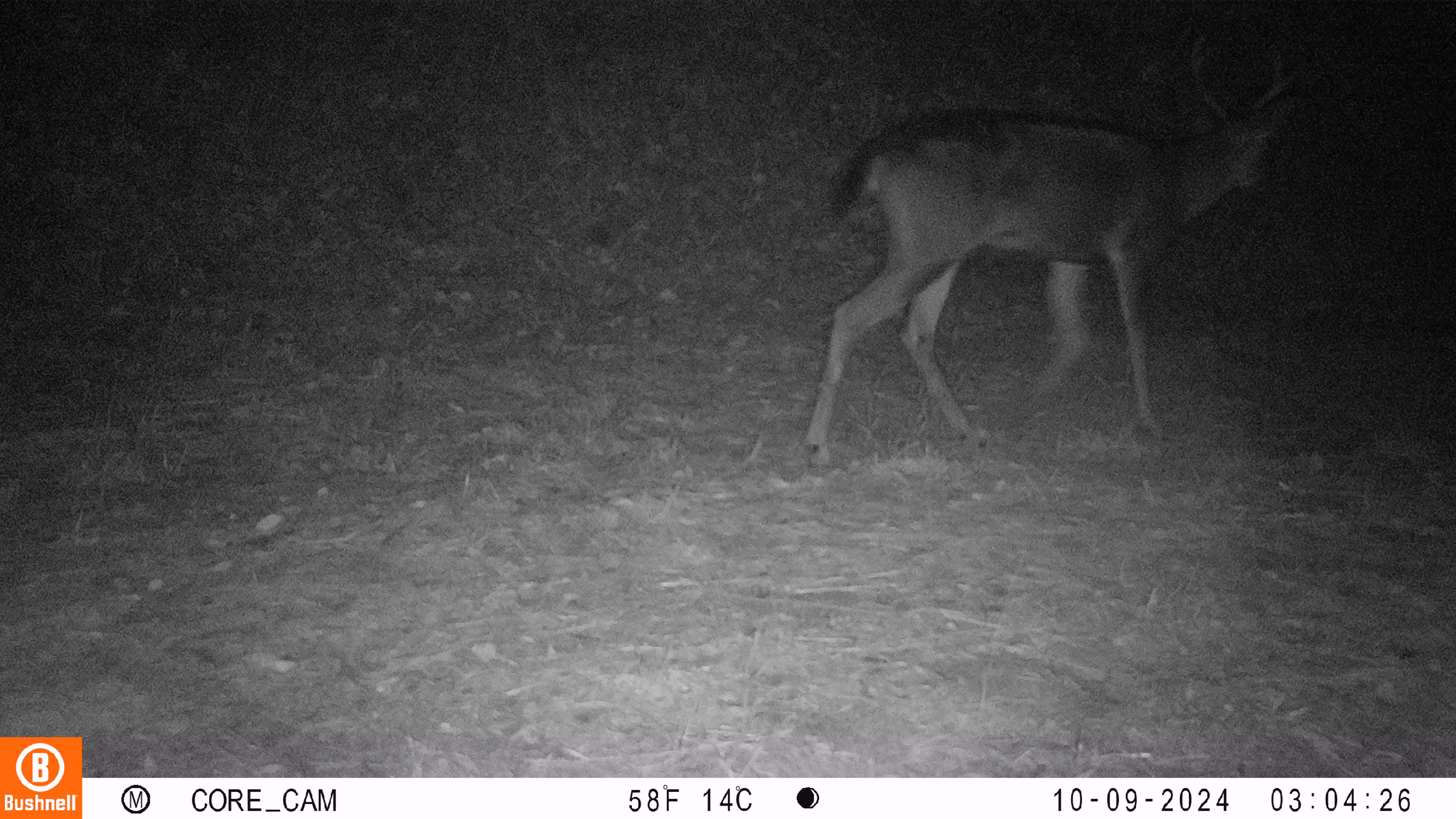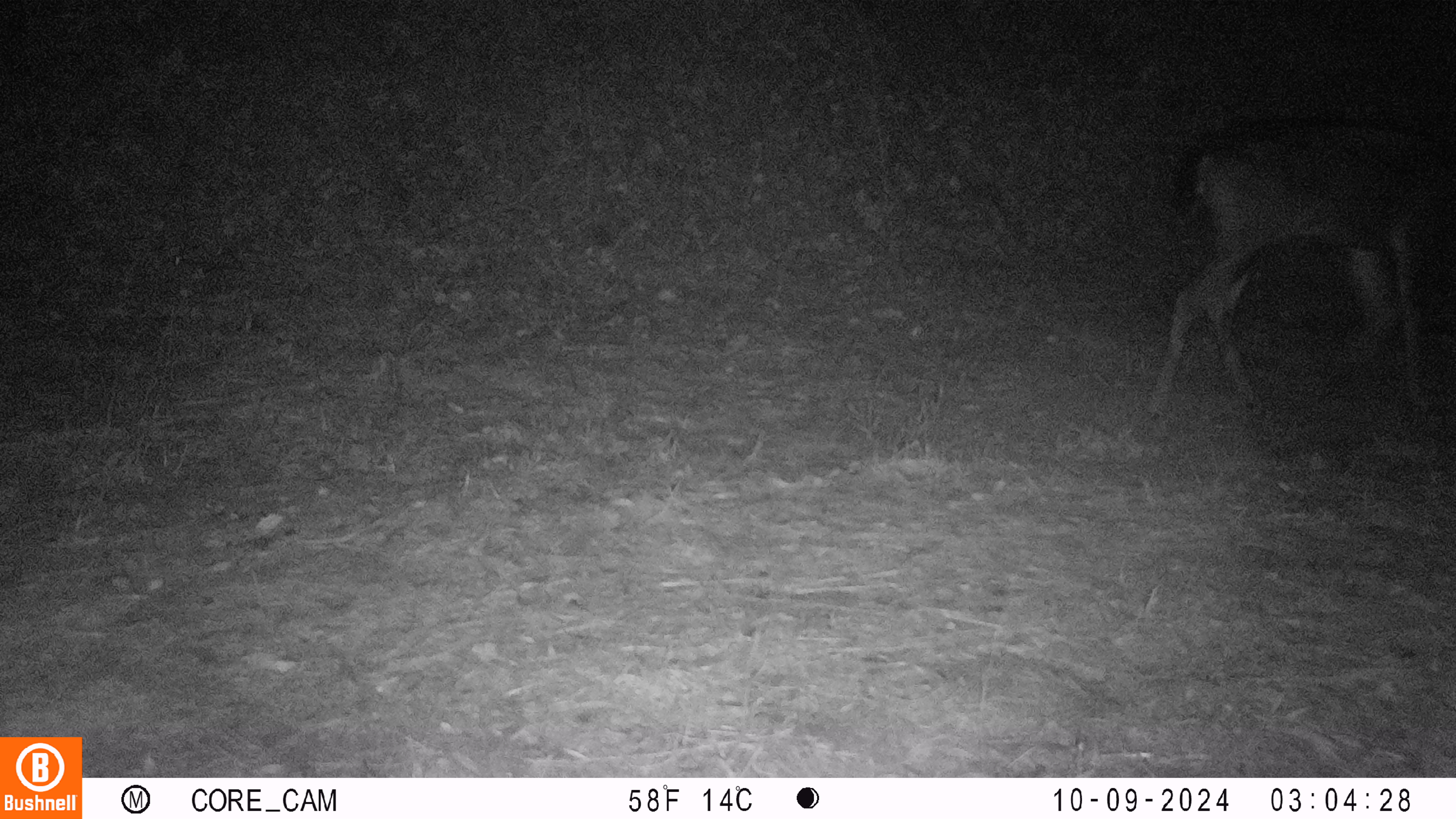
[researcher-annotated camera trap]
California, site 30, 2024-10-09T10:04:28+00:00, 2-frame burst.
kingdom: Animalia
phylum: Chordata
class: Mammalia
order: Artiodactyla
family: Cervidae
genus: Odocoileus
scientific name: Odocoileus hemionus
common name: mule deer